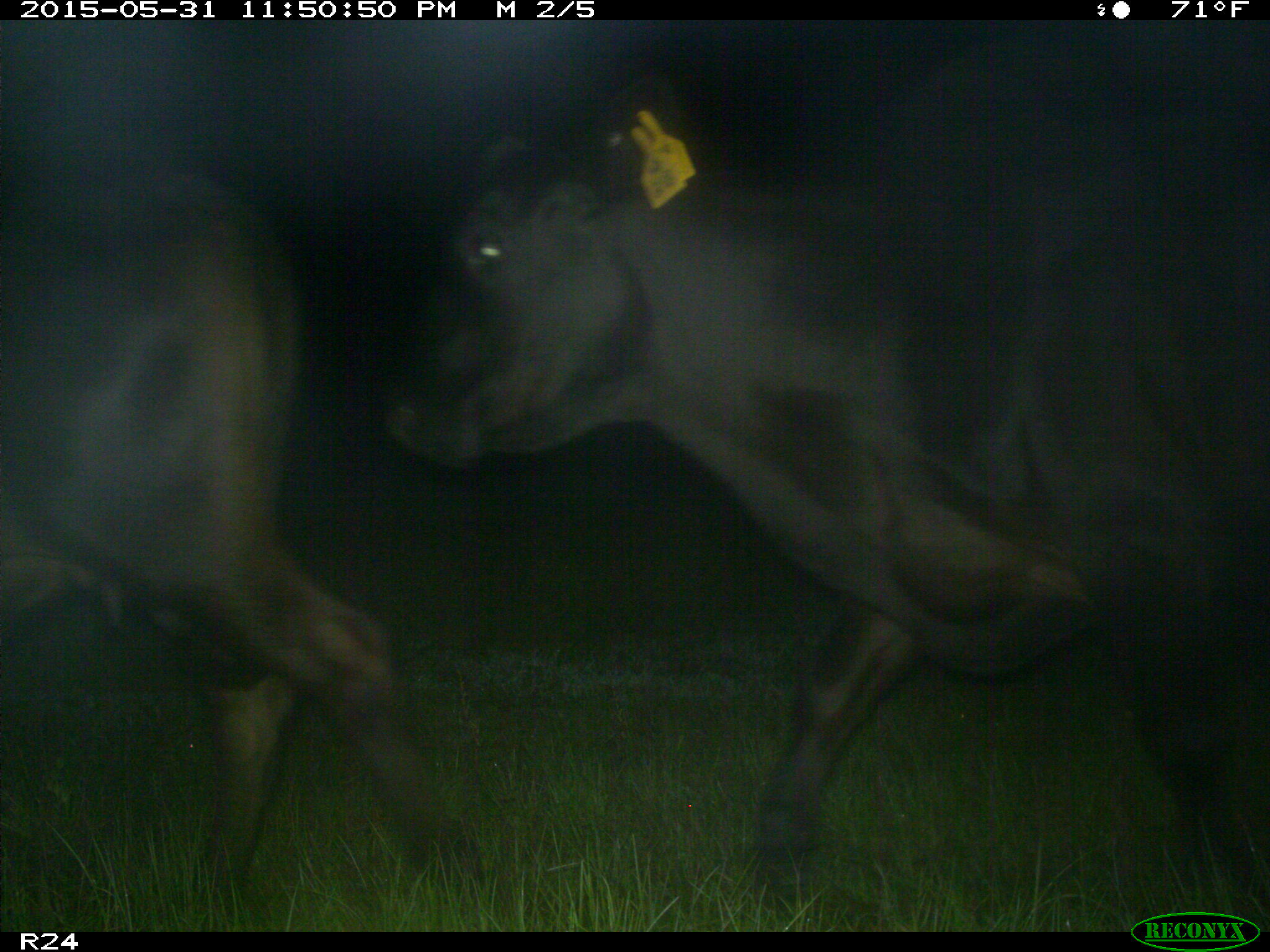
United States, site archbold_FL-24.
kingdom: Animalia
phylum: Chordata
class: Mammalia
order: Artiodactyla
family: Bovidae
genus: Bos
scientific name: Bos taurus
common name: domestic cow